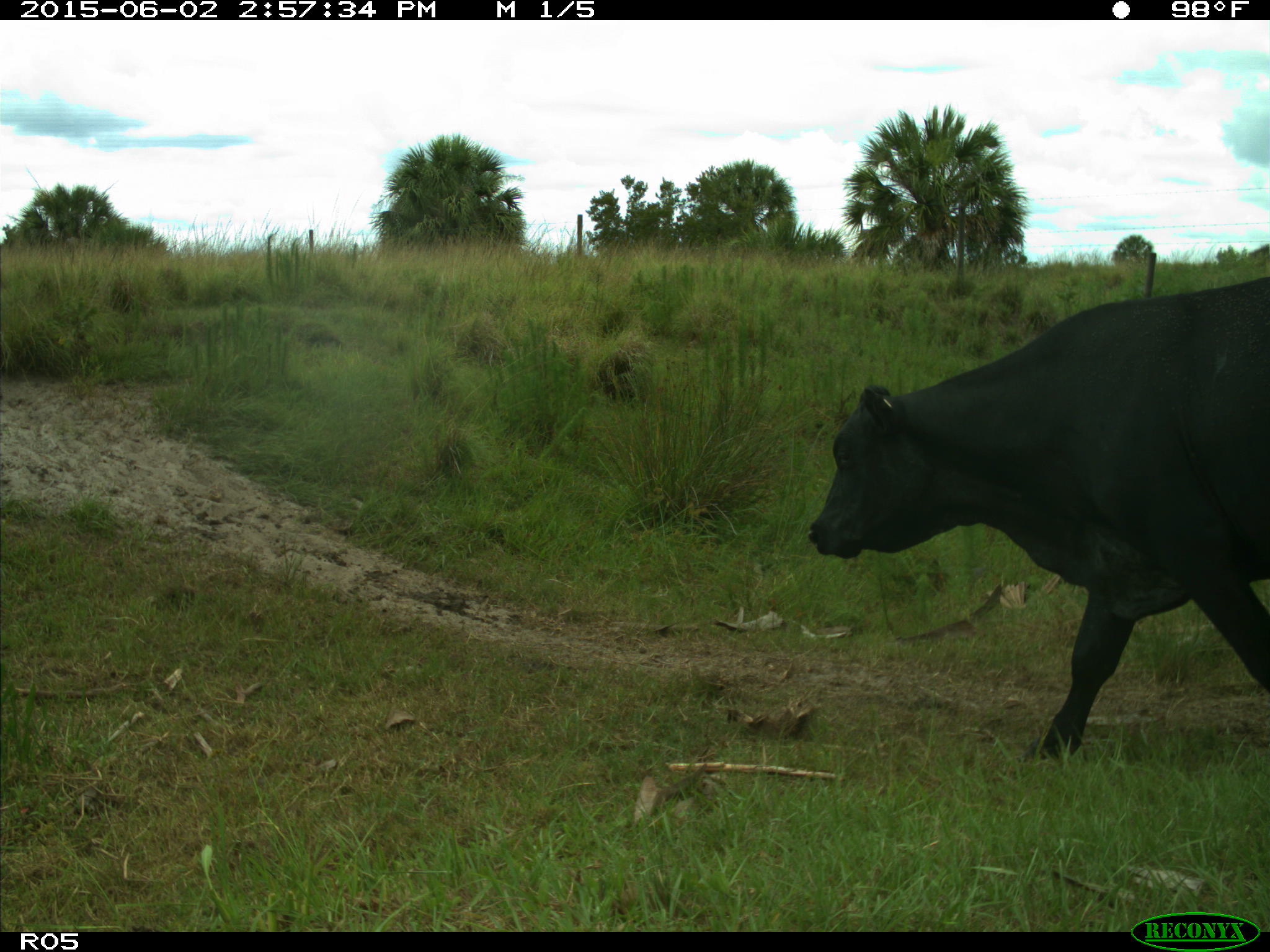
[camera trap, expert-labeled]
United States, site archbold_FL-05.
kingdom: Animalia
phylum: Chordata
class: Mammalia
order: Artiodactyla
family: Bovidae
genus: Bos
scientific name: Bos taurus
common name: domestic cow